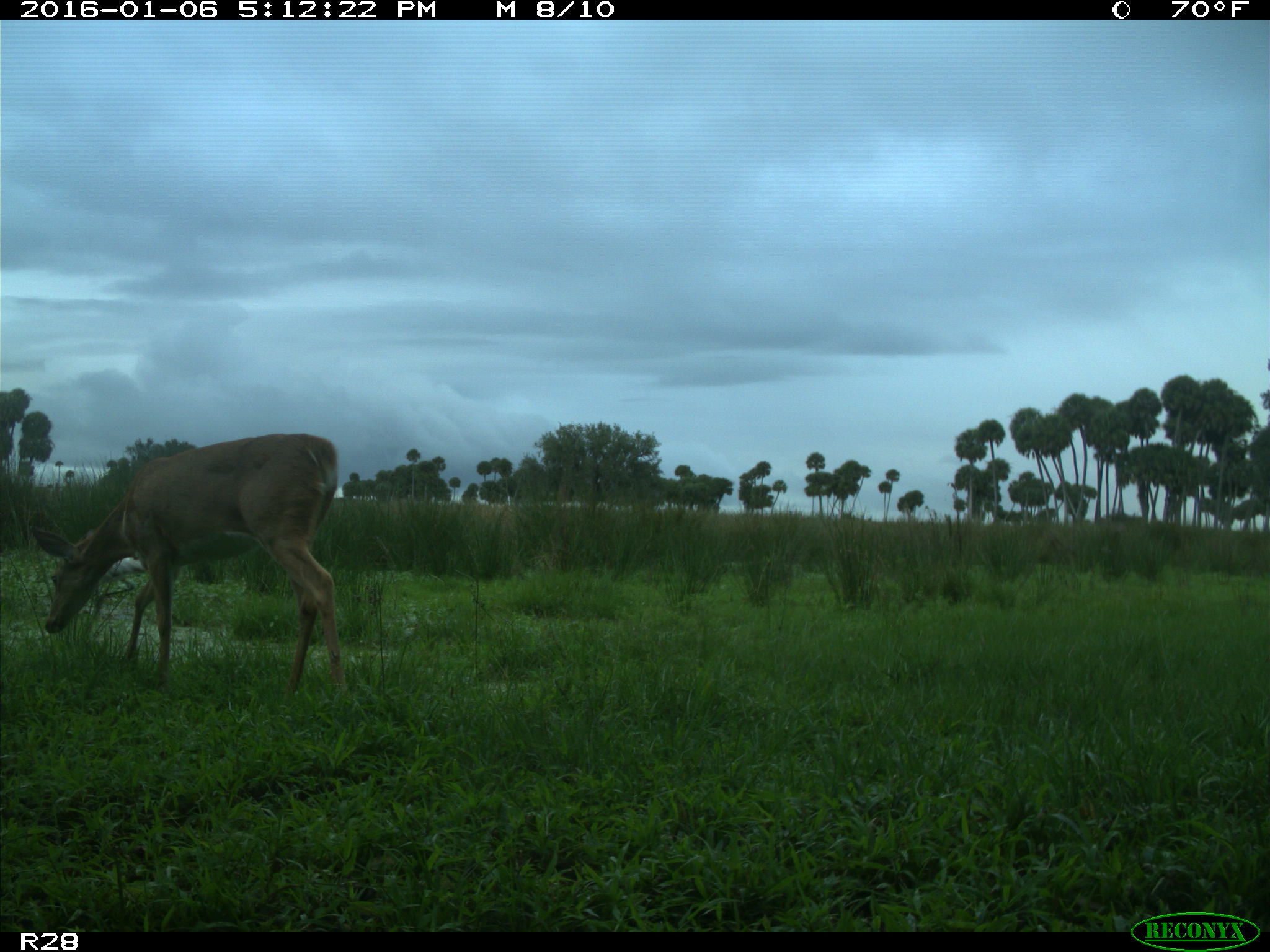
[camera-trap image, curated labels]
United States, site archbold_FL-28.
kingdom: Animalia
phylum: Chordata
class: Mammalia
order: Artiodactyla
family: Cervidae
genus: Odocoileus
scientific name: Odocoileus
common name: deer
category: unidentified deer